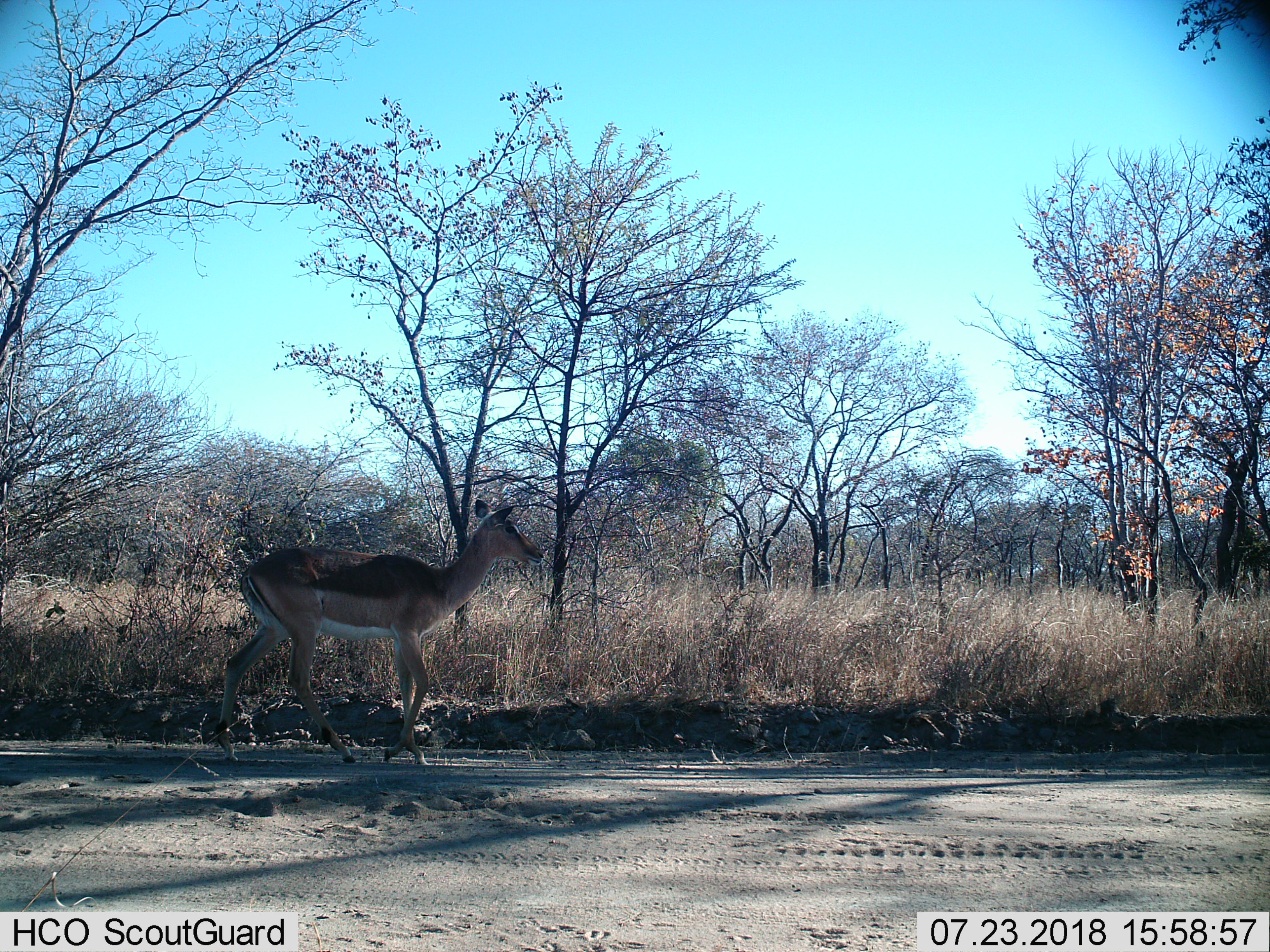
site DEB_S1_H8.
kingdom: Animalia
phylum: Chordata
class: Mammalia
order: Artiodactyla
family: Bovidae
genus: Aepyceros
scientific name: Aepyceros melampus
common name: impala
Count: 1.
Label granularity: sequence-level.